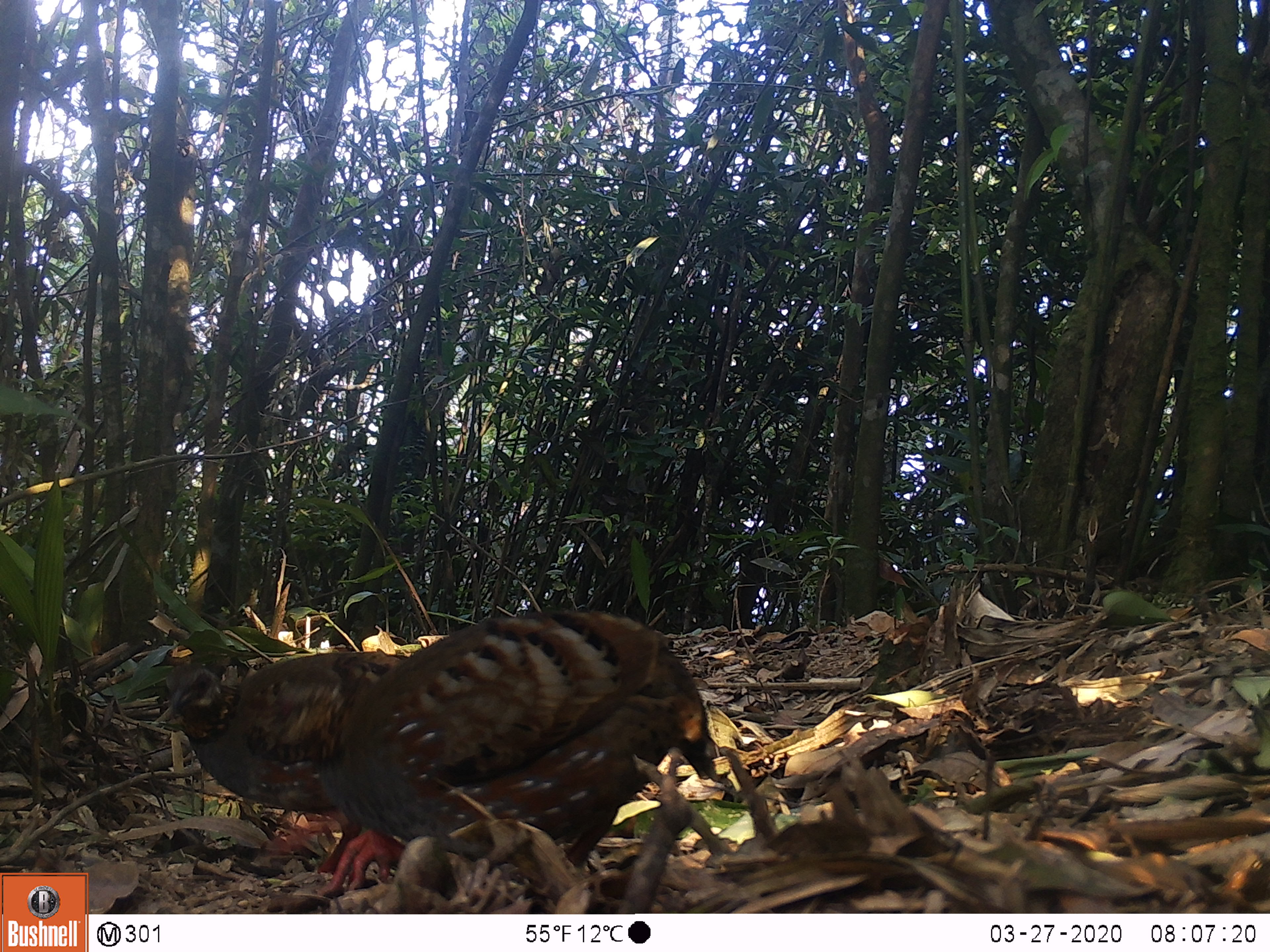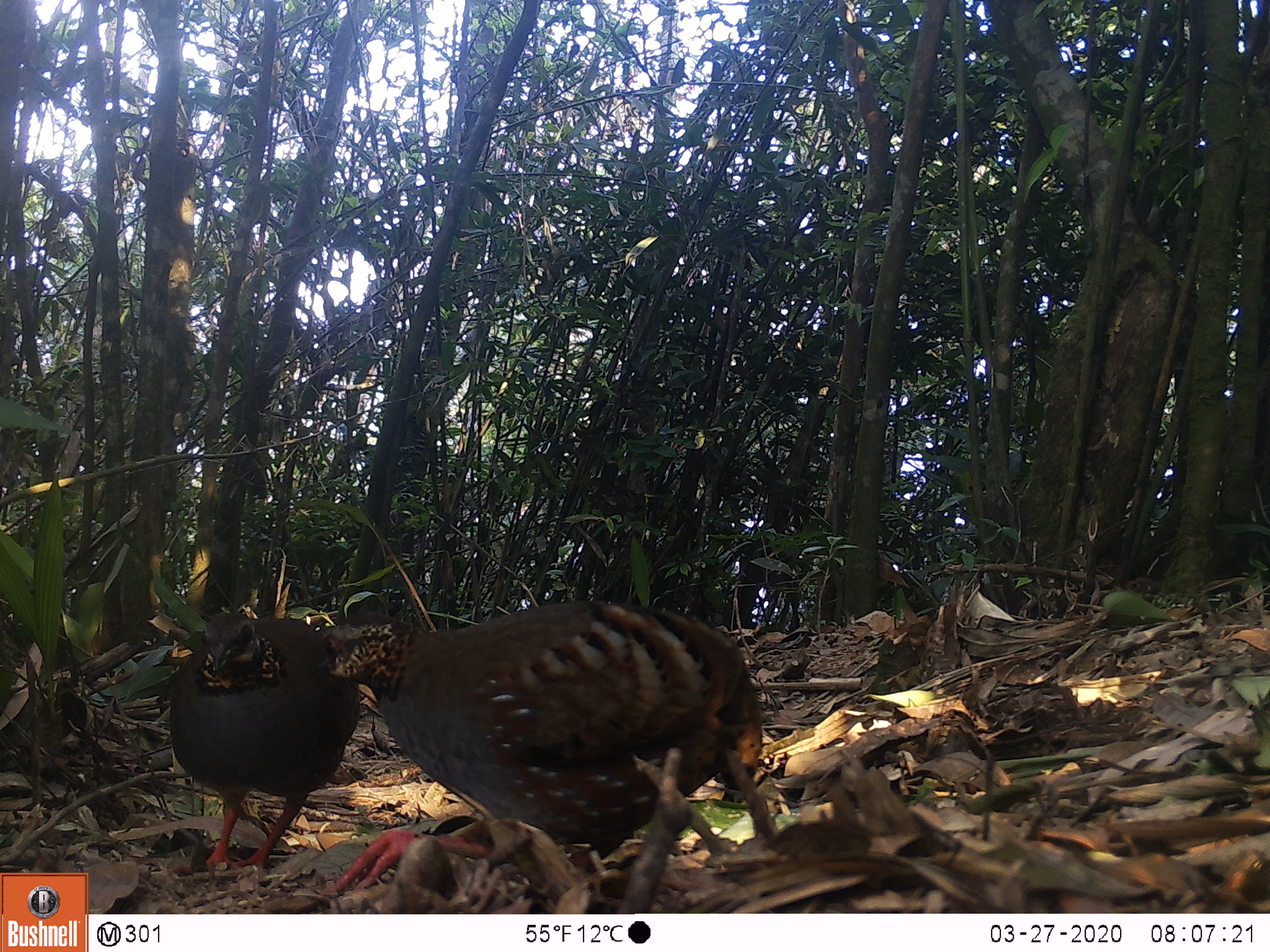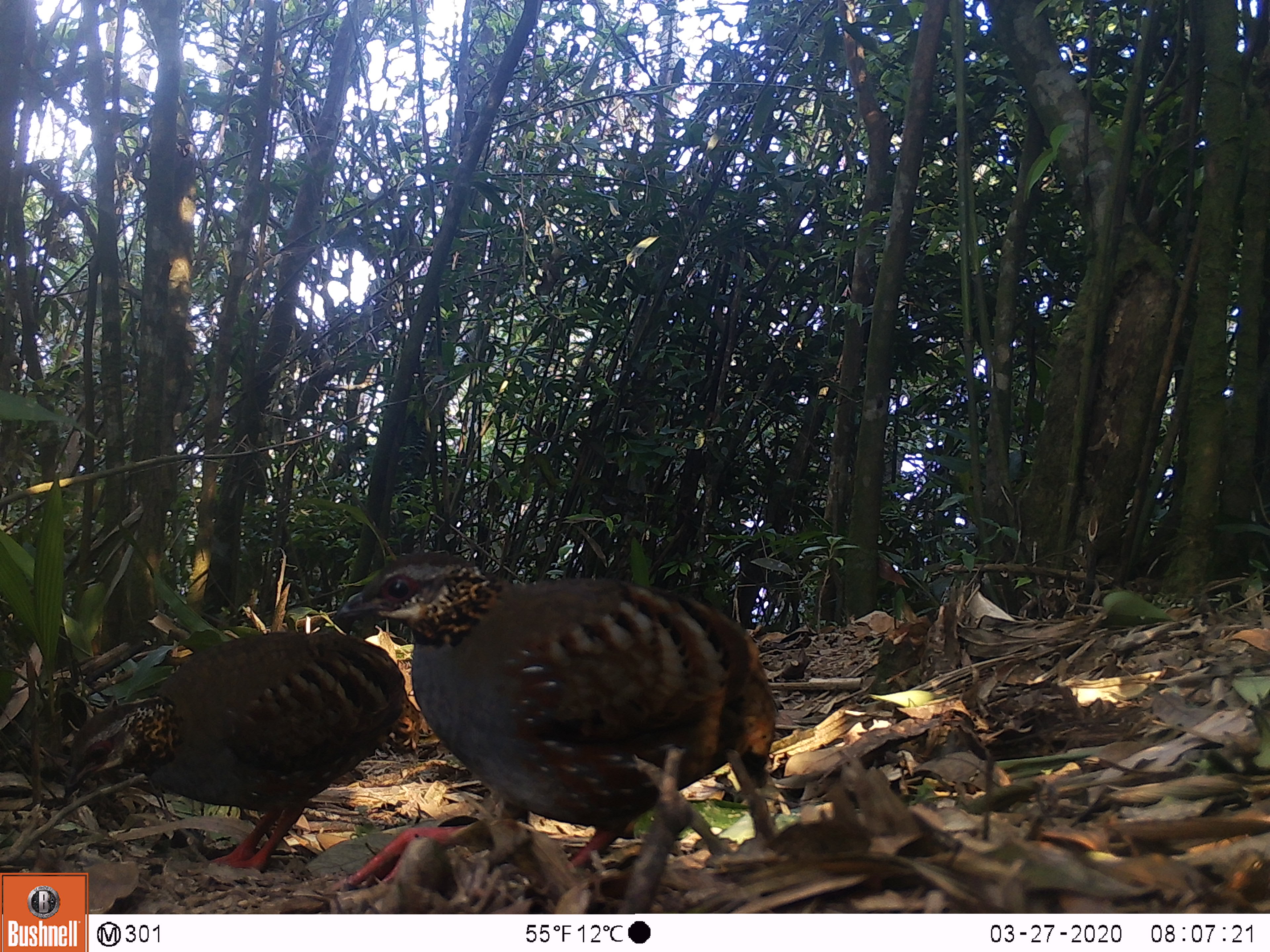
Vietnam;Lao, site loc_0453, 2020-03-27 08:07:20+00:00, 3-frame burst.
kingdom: Animalia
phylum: Chordata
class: Aves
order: Galliformes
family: Phasianidae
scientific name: Phasianidae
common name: partridge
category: unidentified partridge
Unidentified partridge (partridge) (Phasianidae). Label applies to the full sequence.